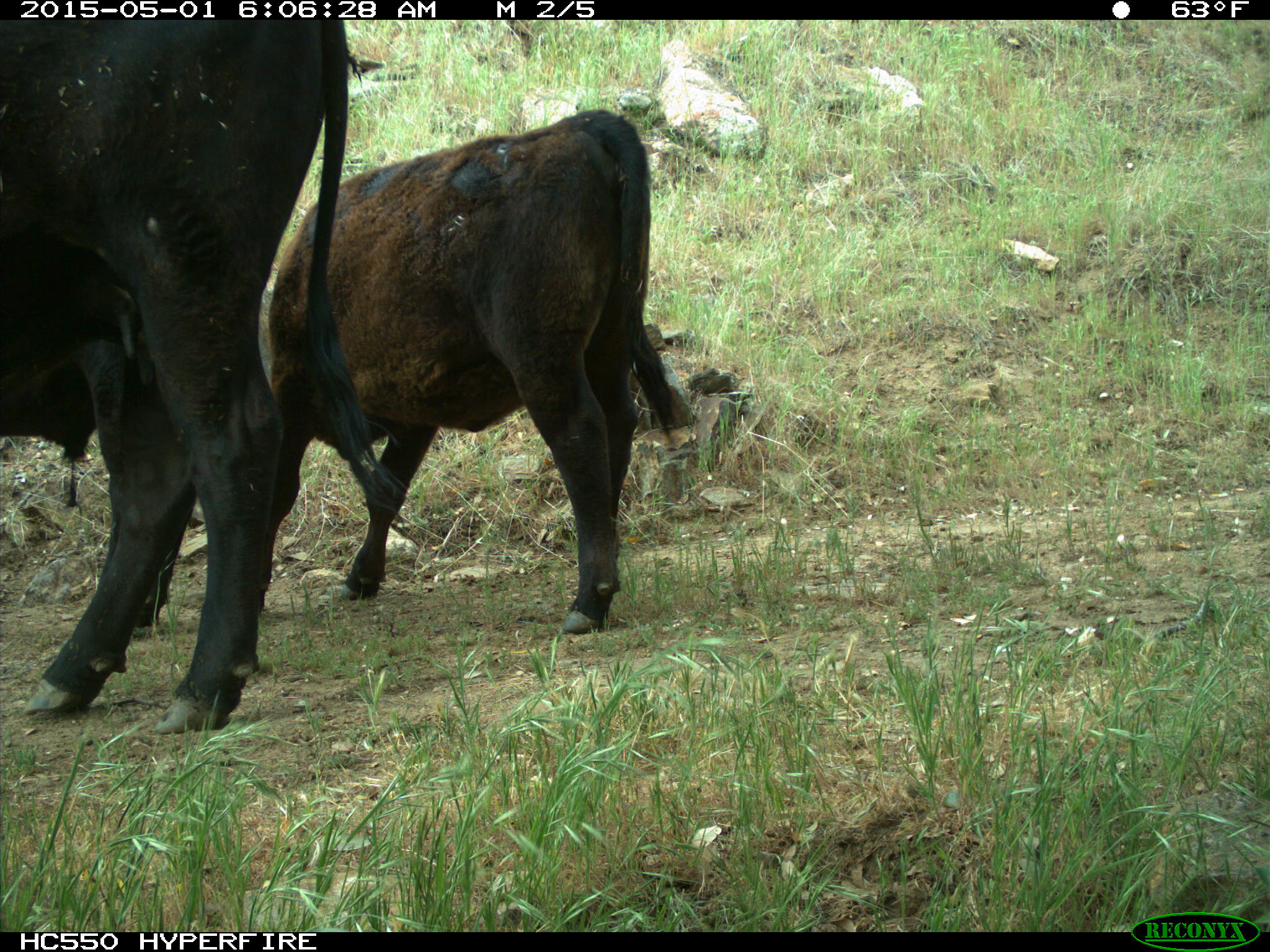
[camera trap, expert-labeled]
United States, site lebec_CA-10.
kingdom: Animalia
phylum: Chordata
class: Mammalia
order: Artiodactyla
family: Bovidae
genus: Bos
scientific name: Bos taurus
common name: domestic cow